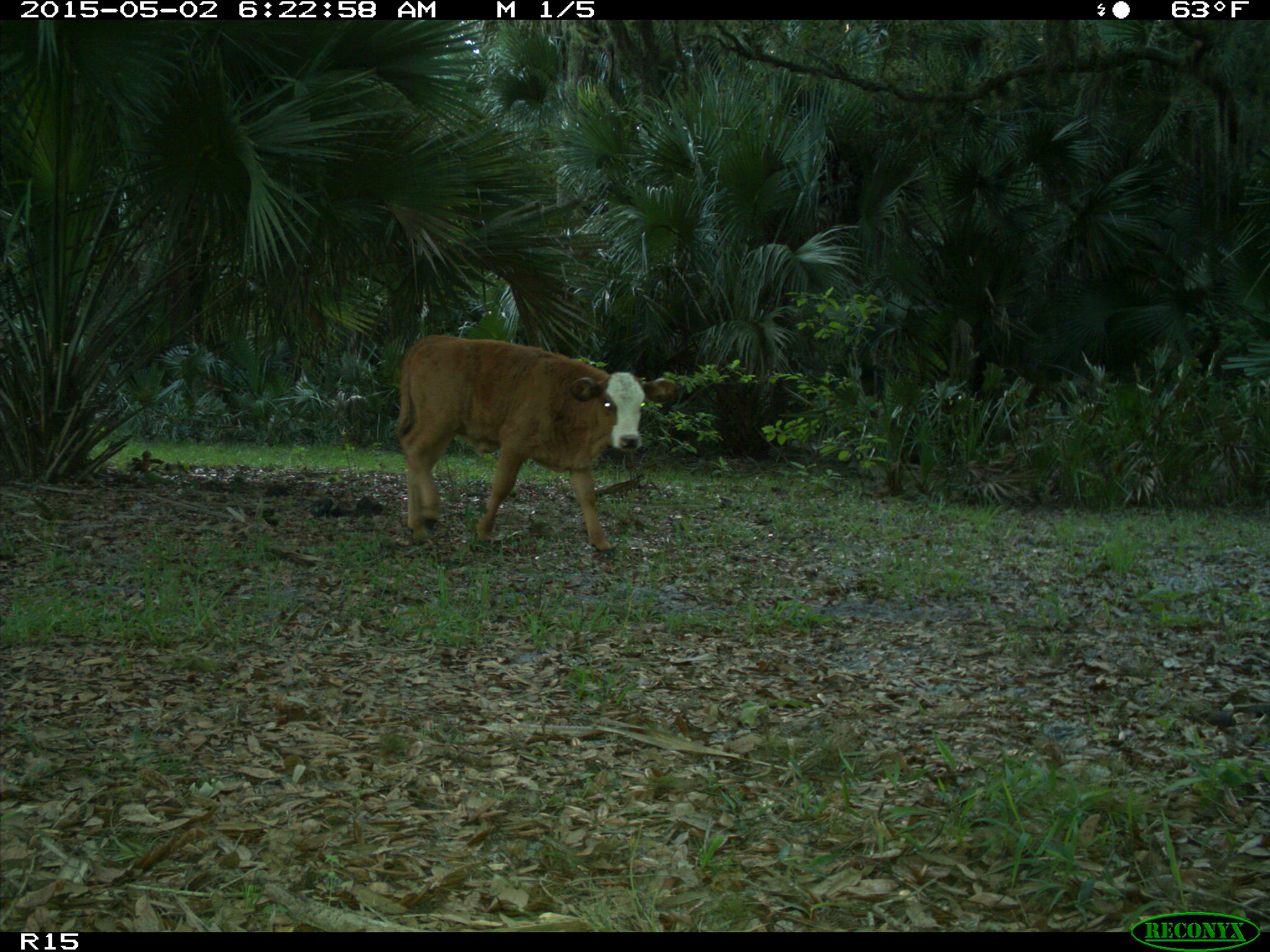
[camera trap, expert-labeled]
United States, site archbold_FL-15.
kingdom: Animalia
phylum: Chordata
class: Mammalia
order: Artiodactyla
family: Bovidae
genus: Bos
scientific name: Bos taurus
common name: domestic cow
Bos taurus (domestic cow).